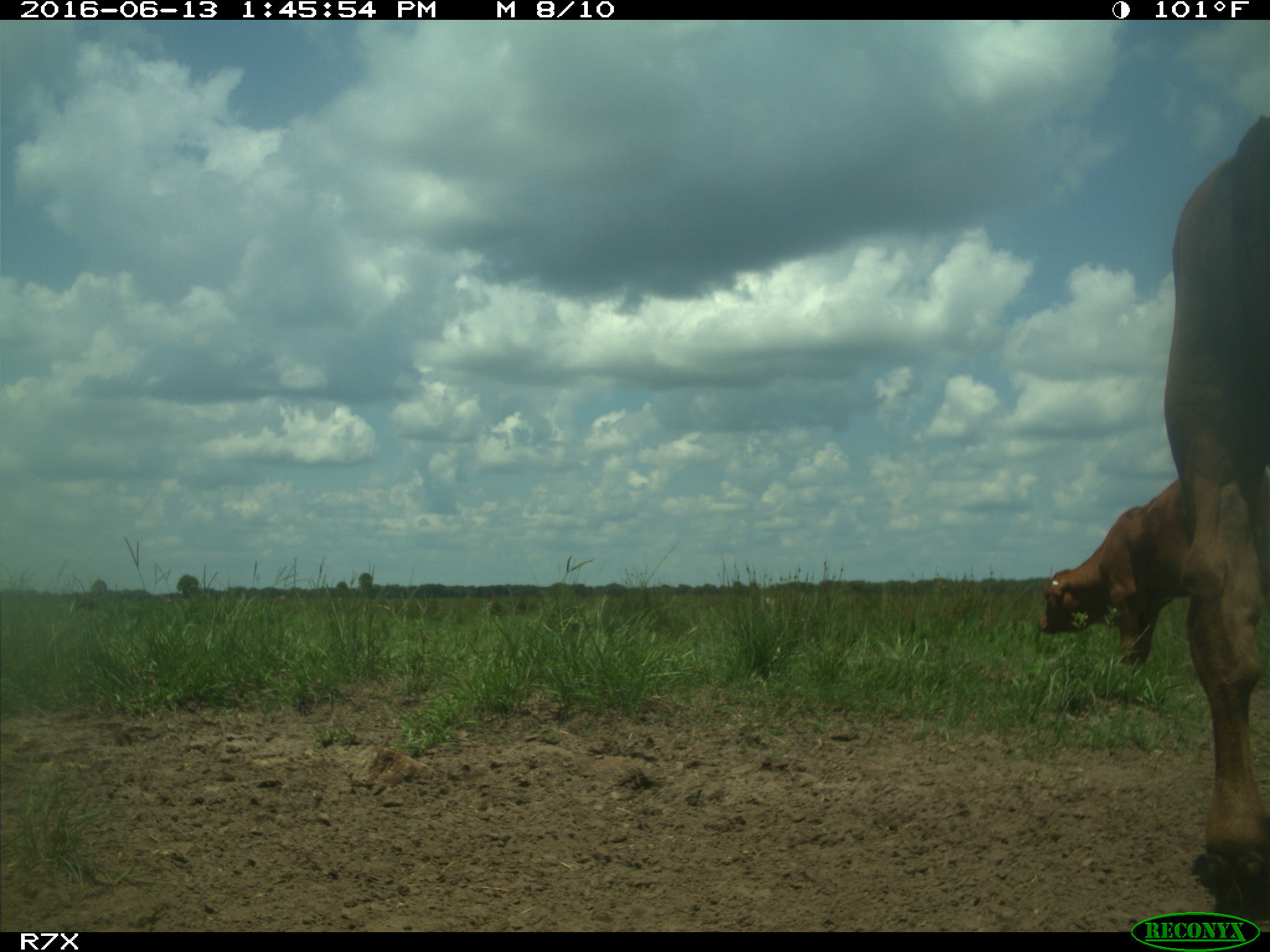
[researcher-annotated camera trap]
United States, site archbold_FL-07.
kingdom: Animalia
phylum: Chordata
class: Mammalia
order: Artiodactyla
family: Bovidae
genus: Bos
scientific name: Bos taurus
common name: domestic cow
Bos taurus (domestic cow).